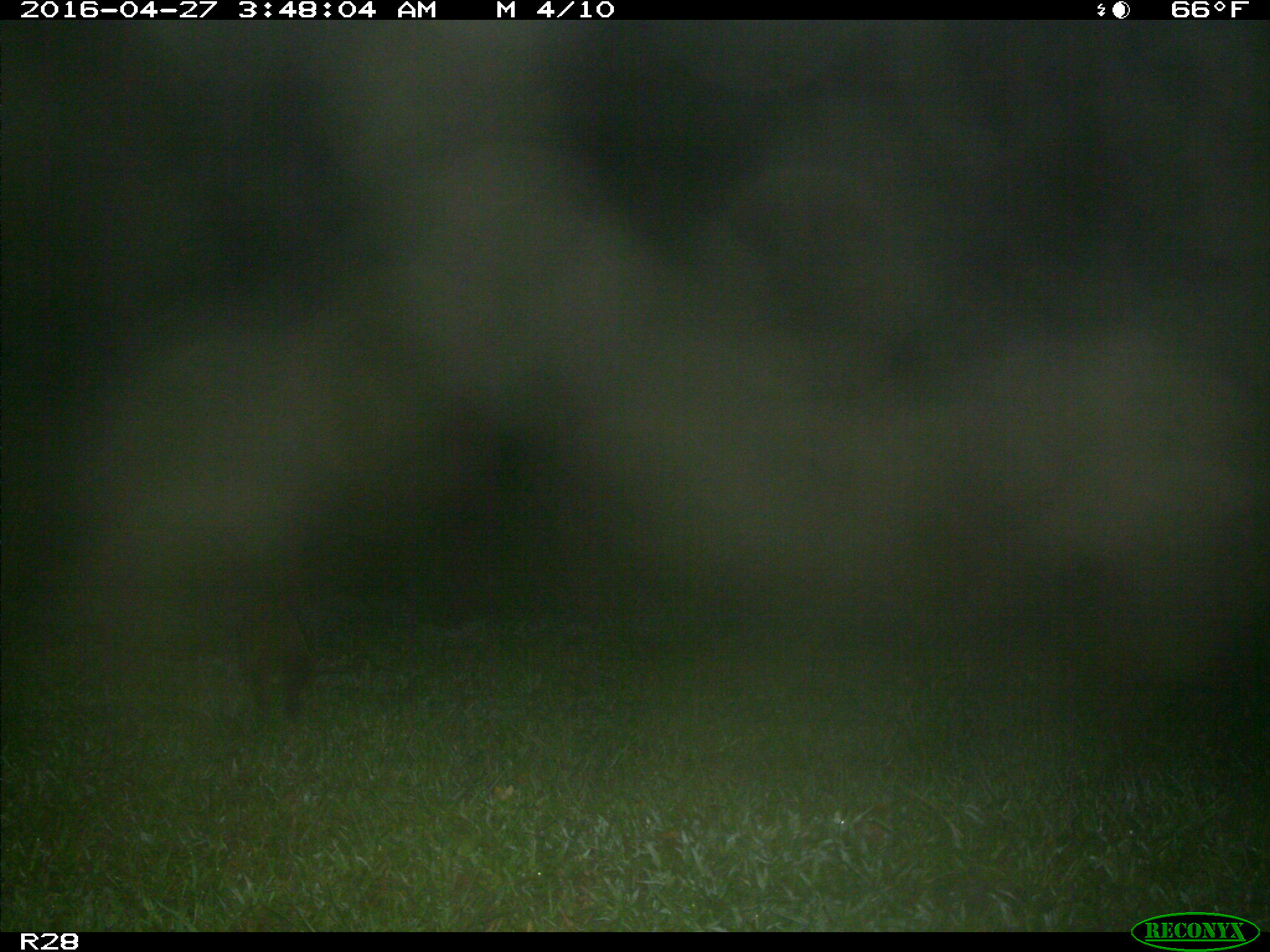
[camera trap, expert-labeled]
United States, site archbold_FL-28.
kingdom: Animalia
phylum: Chordata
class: Mammalia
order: Artiodactyla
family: Suidae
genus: Sus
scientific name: Sus scrofa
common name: wild boar